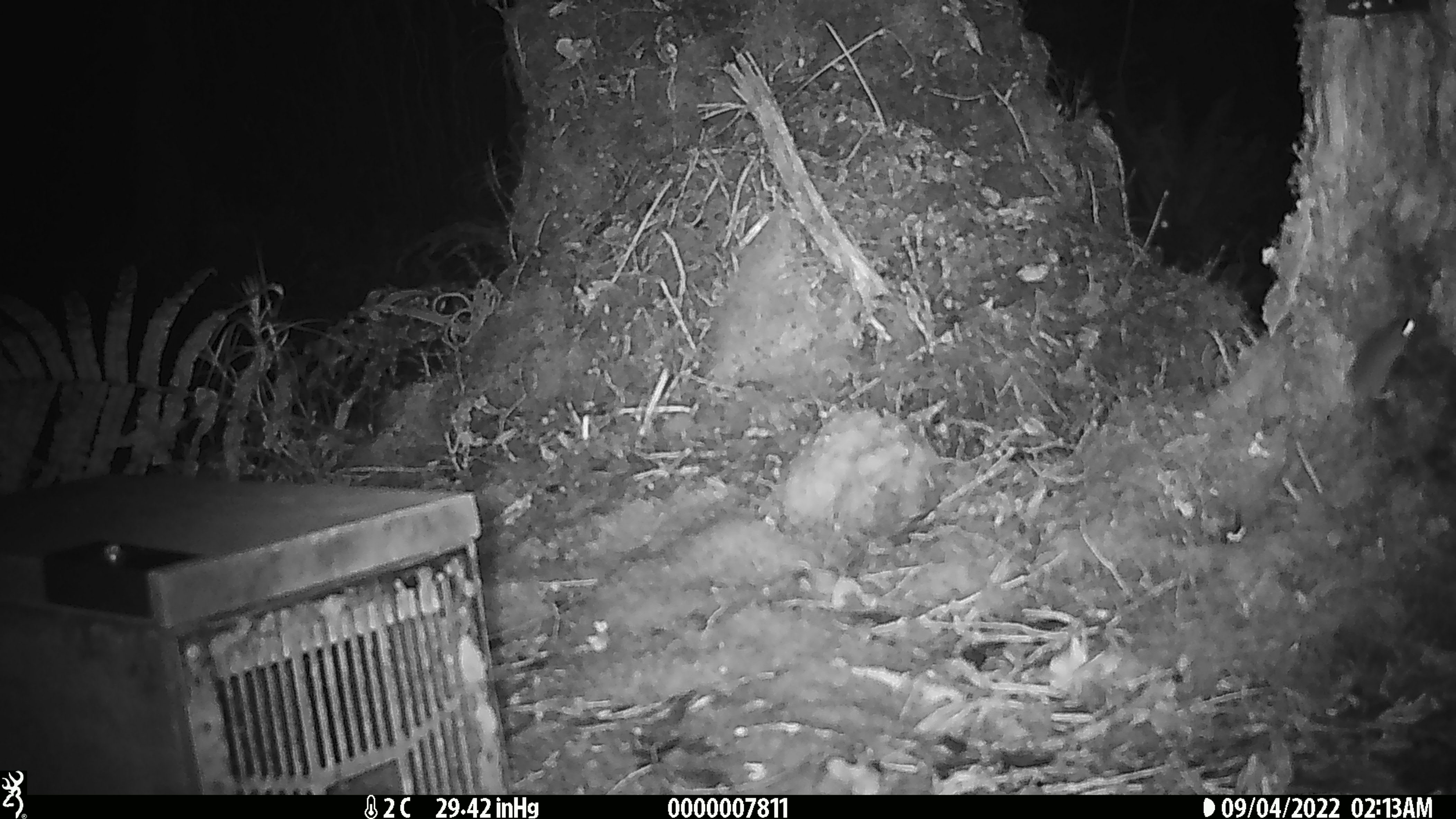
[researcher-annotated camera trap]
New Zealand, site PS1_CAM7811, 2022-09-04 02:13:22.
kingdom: Animalia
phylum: Chordata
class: Mammalia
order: Rodentia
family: Muridae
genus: Mus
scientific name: Mus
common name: mouse